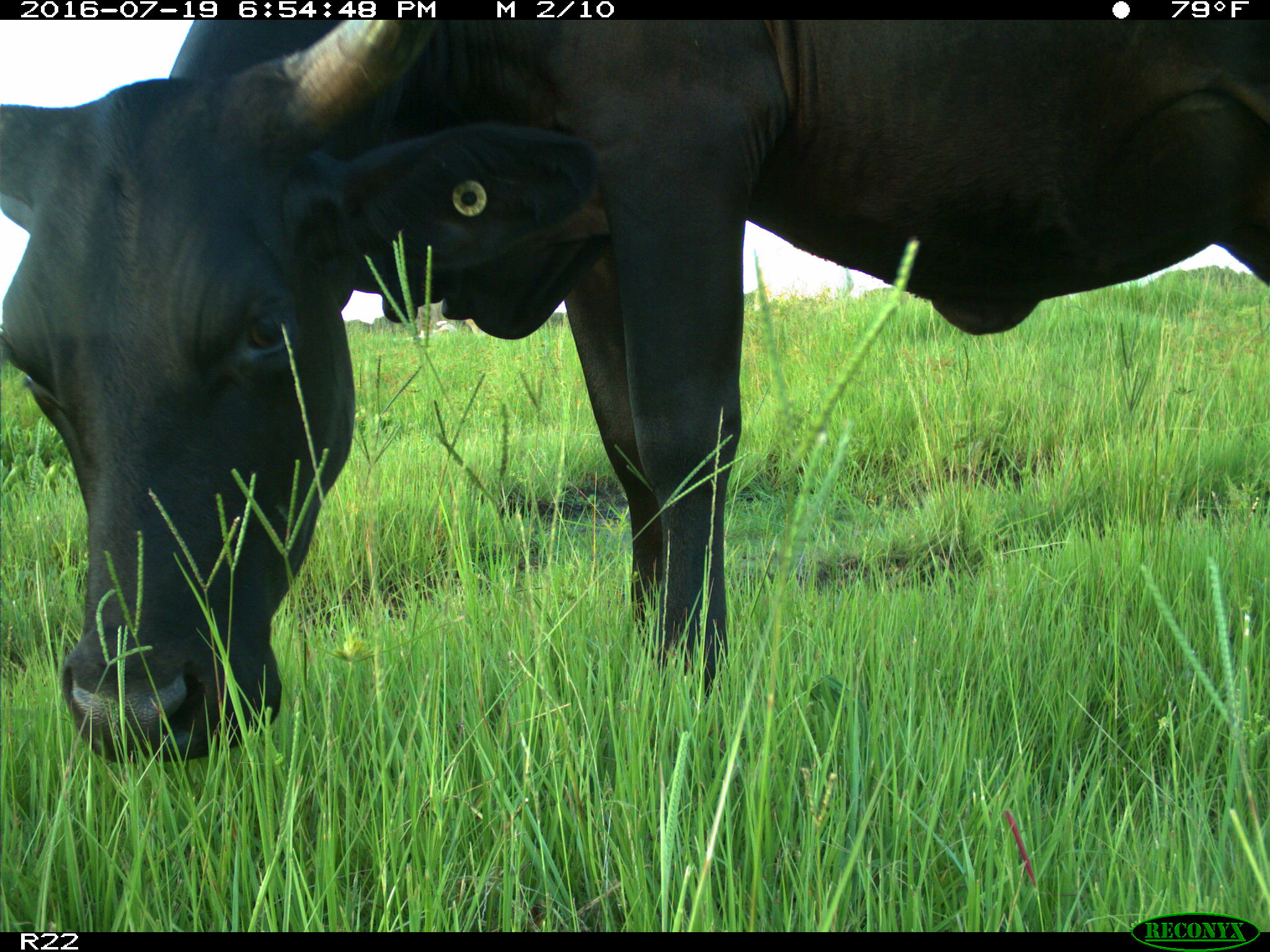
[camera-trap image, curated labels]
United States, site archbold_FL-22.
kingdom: Animalia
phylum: Chordata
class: Mammalia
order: Artiodactyla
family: Bovidae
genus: Bos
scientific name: Bos taurus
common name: domestic cow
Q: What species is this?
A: Bos taurus (domestic cow).